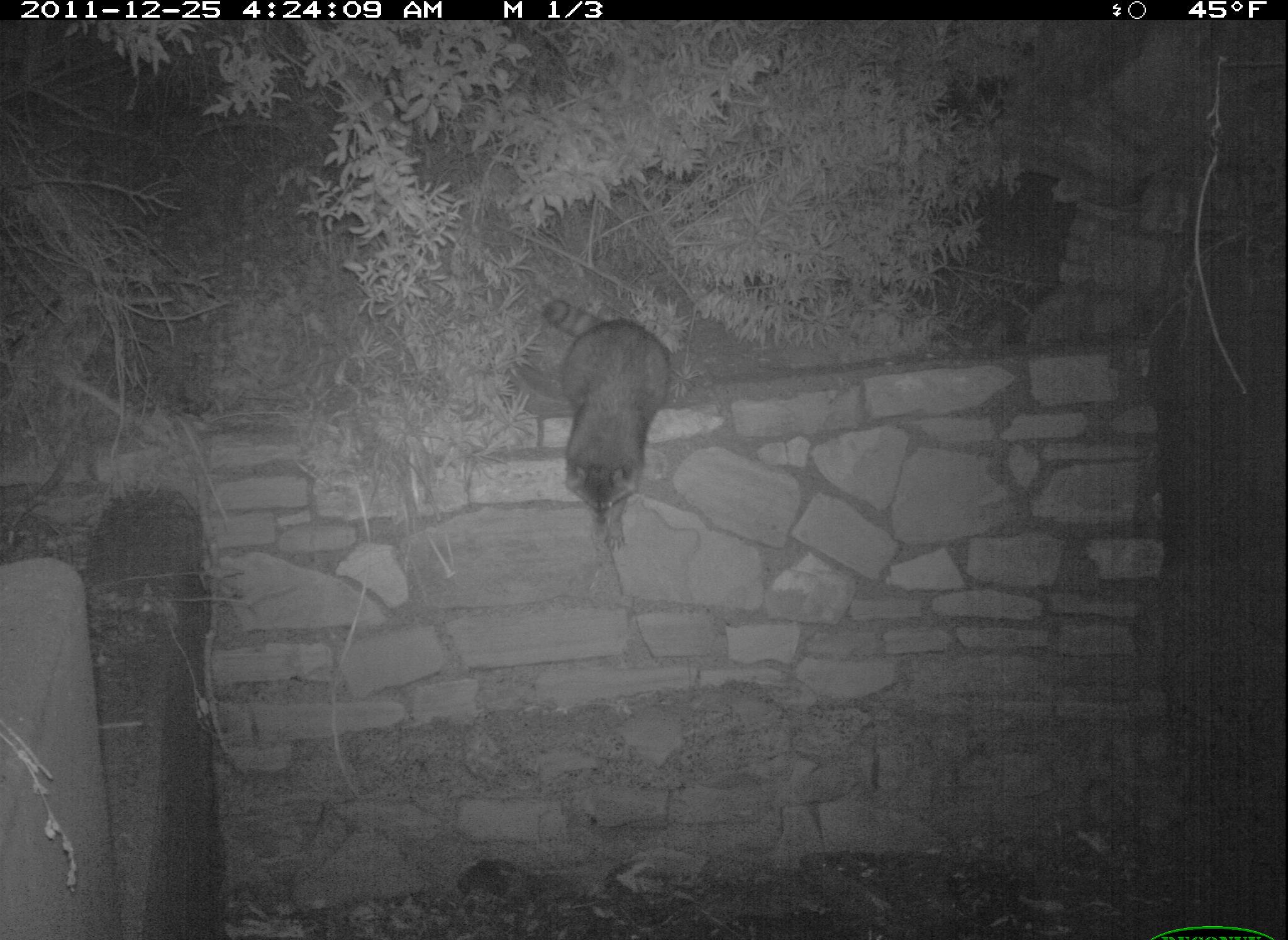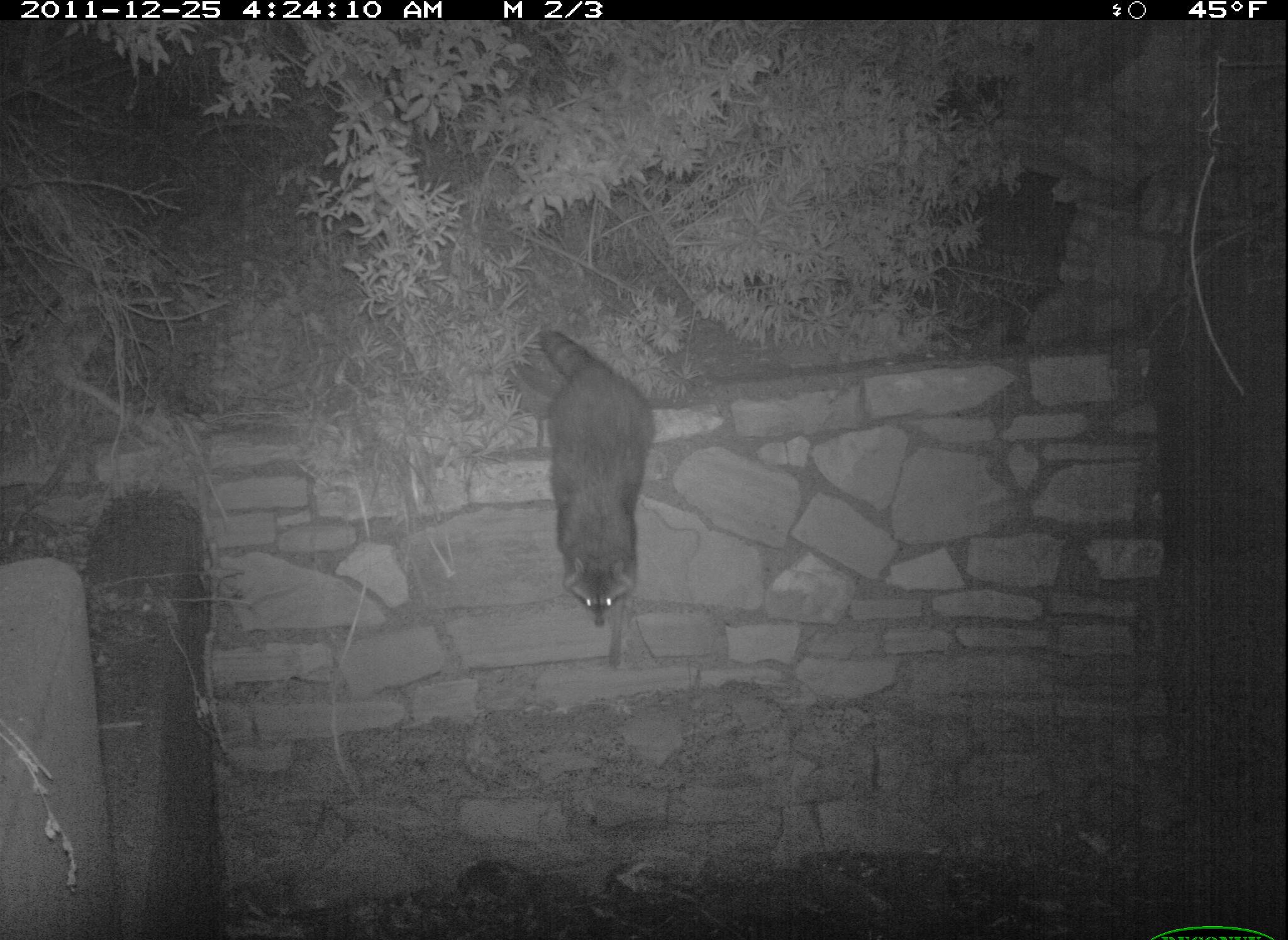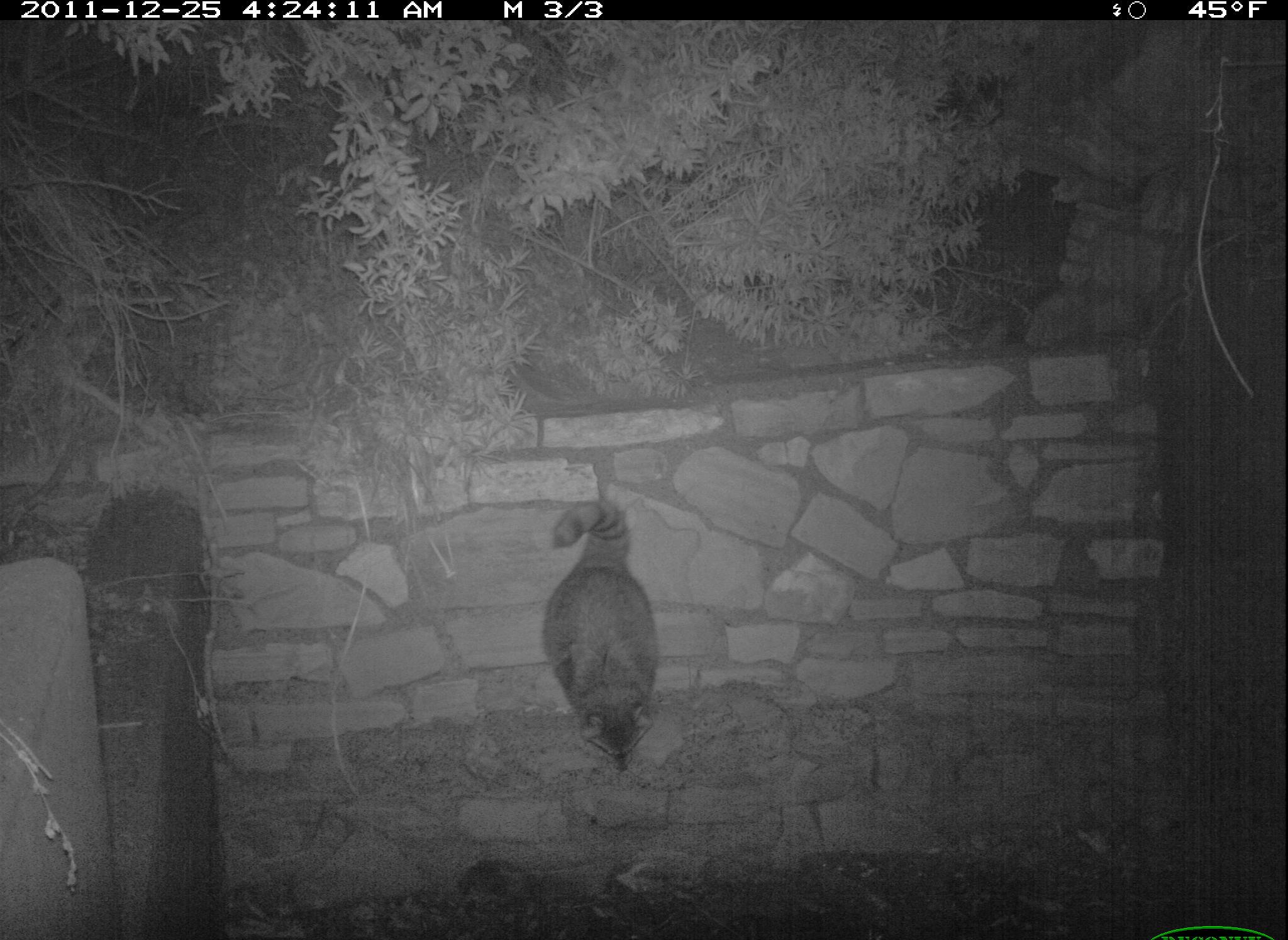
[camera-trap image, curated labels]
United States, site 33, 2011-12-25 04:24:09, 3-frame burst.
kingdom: Animalia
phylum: Chordata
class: Mammalia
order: Carnivora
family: Procyonidae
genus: Procyon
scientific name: Procyon lotor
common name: raccoon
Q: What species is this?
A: Raccoon (Procyon lotor).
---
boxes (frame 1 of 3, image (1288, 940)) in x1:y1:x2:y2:
raccoon: 512:264:707:567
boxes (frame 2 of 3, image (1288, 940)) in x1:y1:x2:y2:
raccoon: 513:324:661:668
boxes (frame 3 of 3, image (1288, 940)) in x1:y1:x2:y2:
raccoon: 525:472:686:786